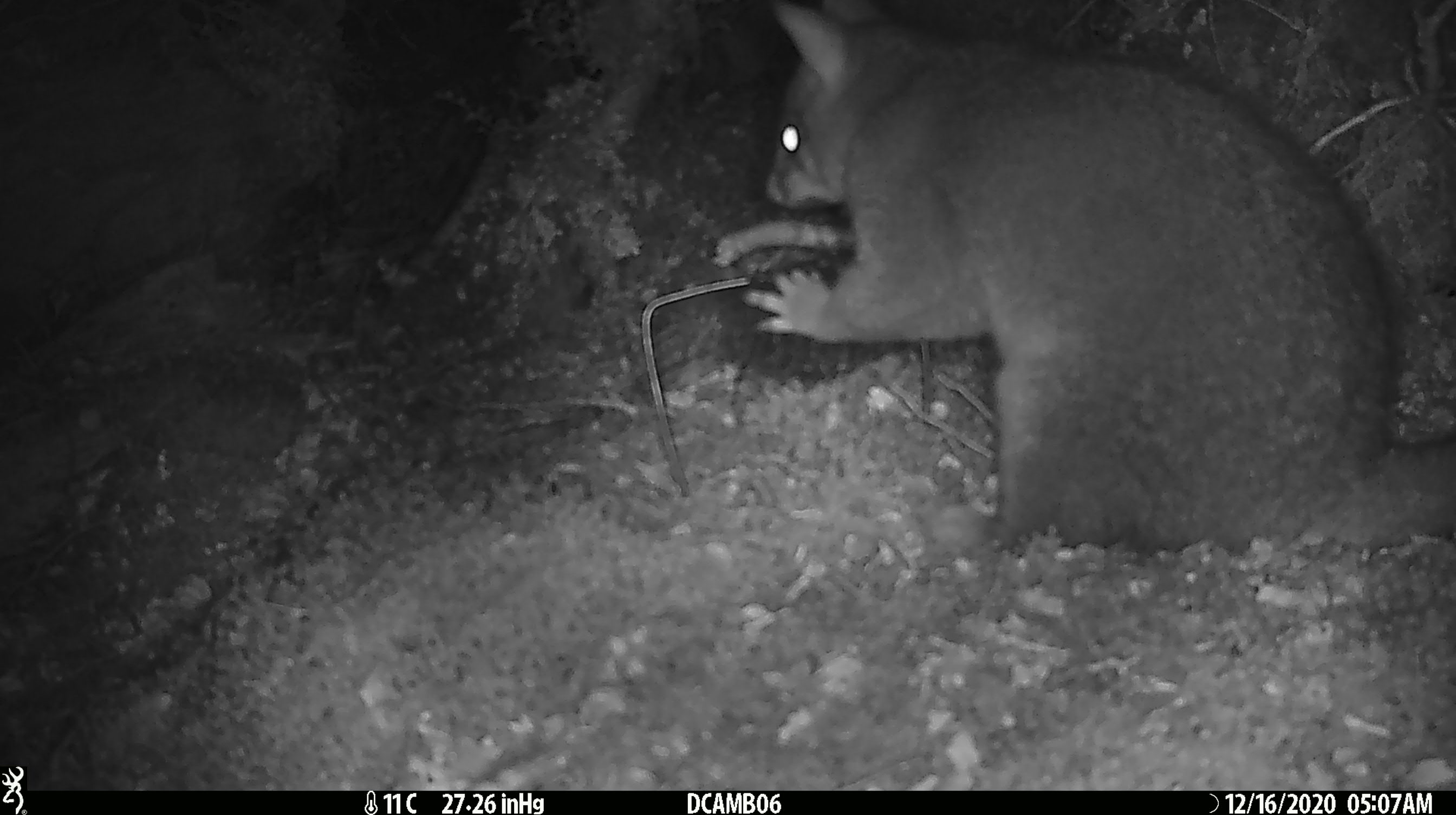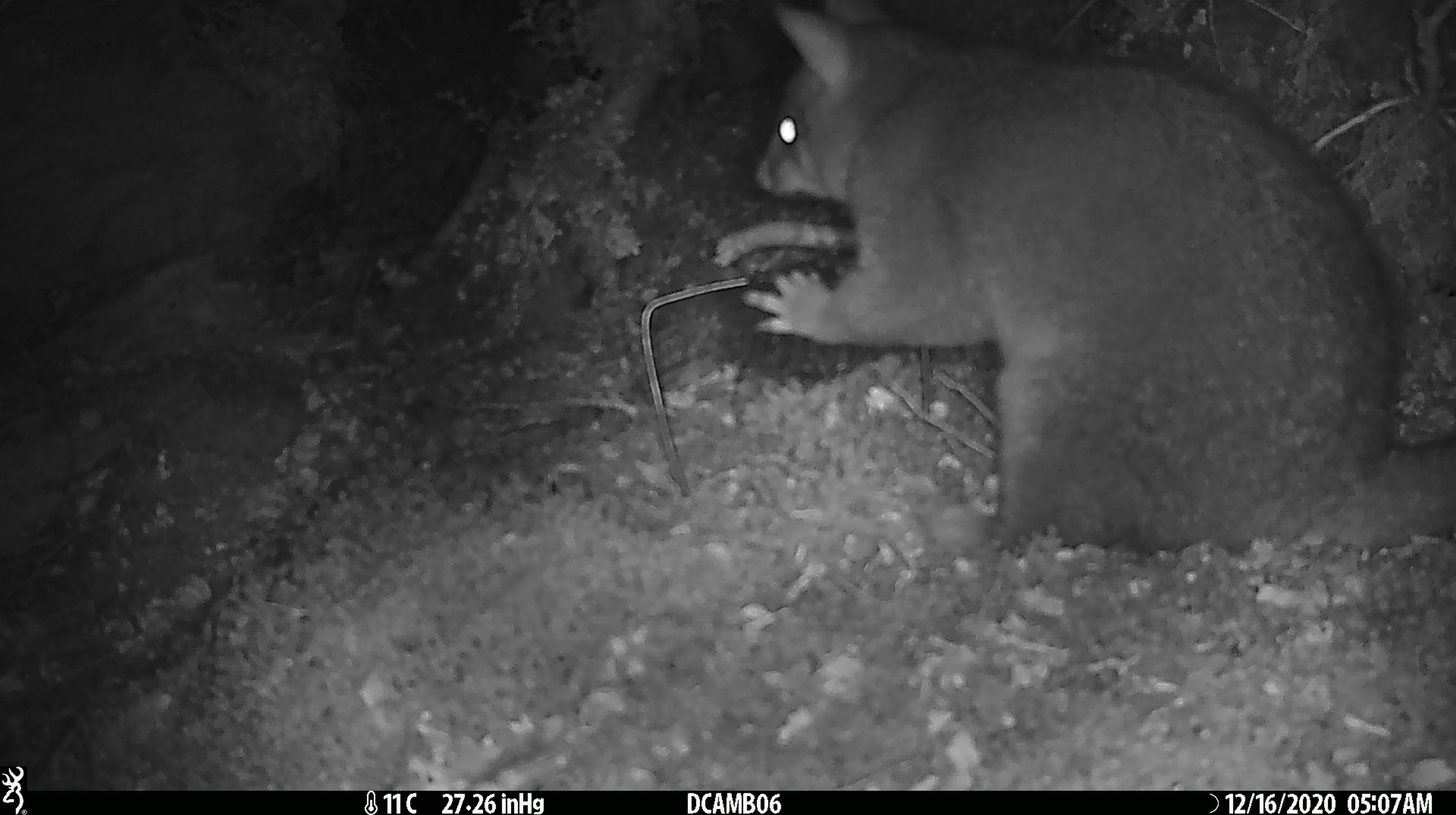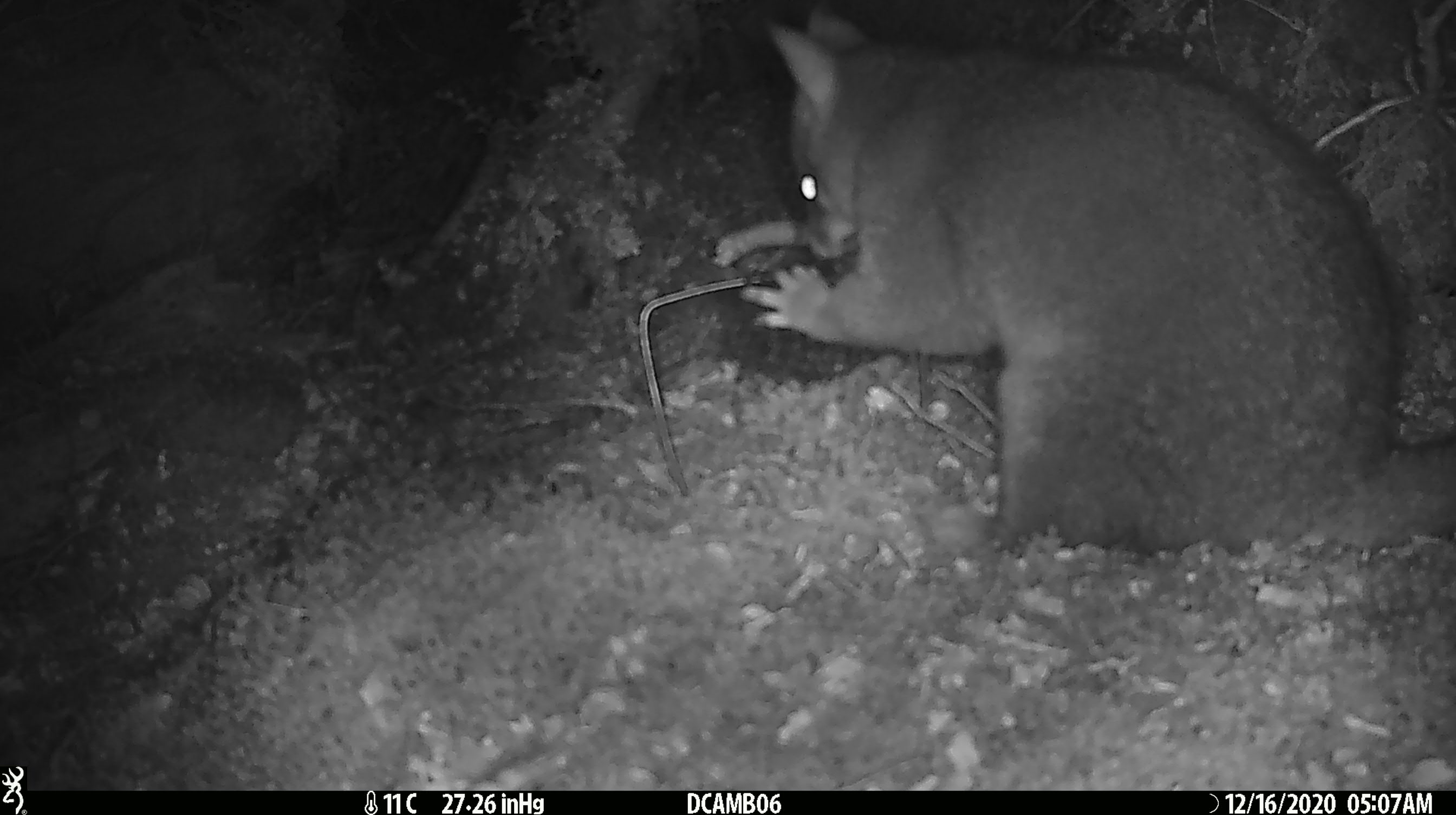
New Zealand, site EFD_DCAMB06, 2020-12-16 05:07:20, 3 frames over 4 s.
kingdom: Animalia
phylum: Chordata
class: Mammalia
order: Diprotodontia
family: Phalangeridae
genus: Trichosurus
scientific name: Trichosurus vulpecula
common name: common brushtail possum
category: possum